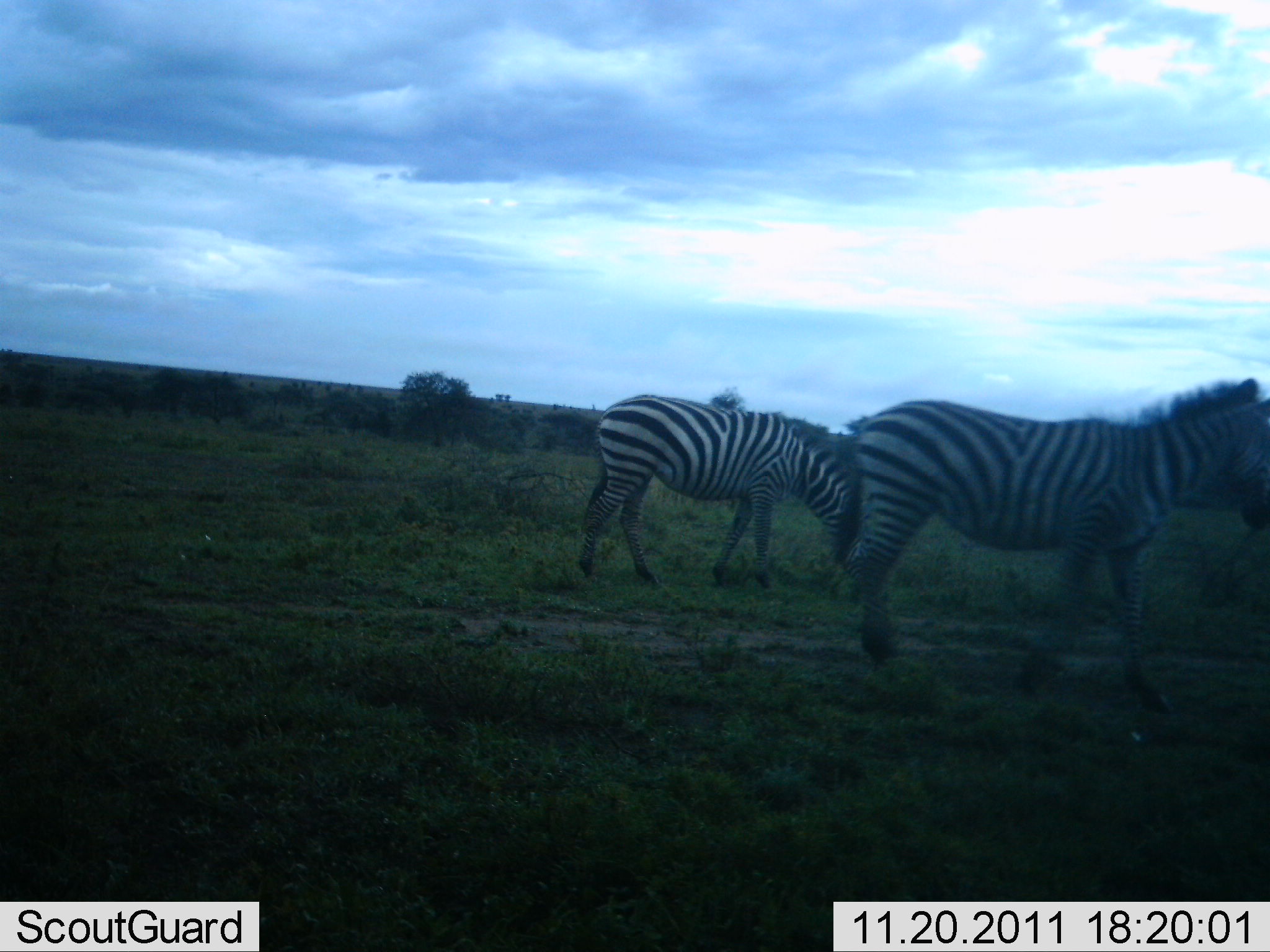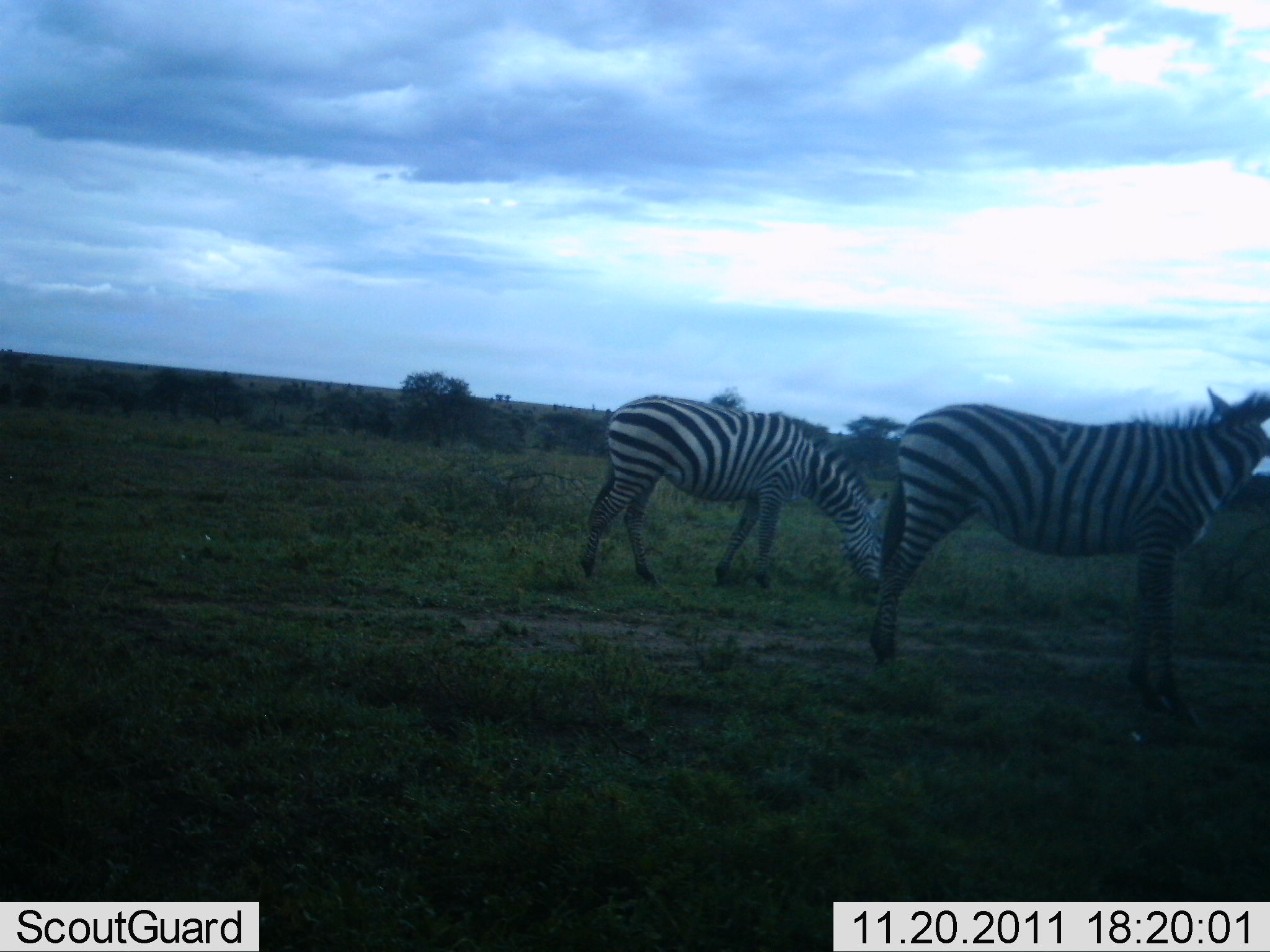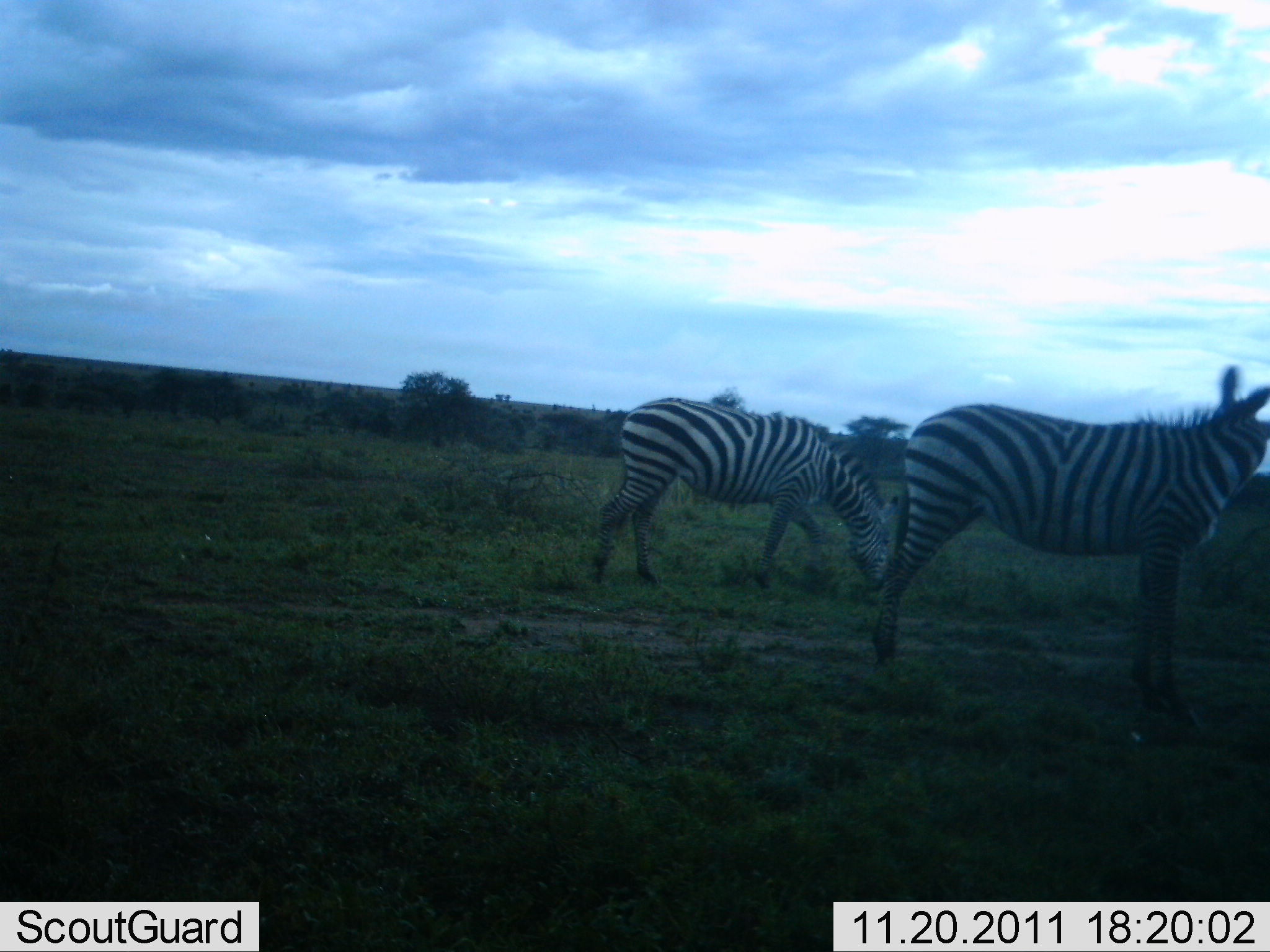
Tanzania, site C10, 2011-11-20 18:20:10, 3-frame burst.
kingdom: Animalia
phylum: Chordata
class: Mammalia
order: Perissodactyla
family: Equidae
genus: Equus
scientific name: Equus quagga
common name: plains zebra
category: zebra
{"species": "zebra (plains zebra) (Equus quagga)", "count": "2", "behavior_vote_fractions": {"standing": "45%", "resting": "0%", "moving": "55%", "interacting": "0%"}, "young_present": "0%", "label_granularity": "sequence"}